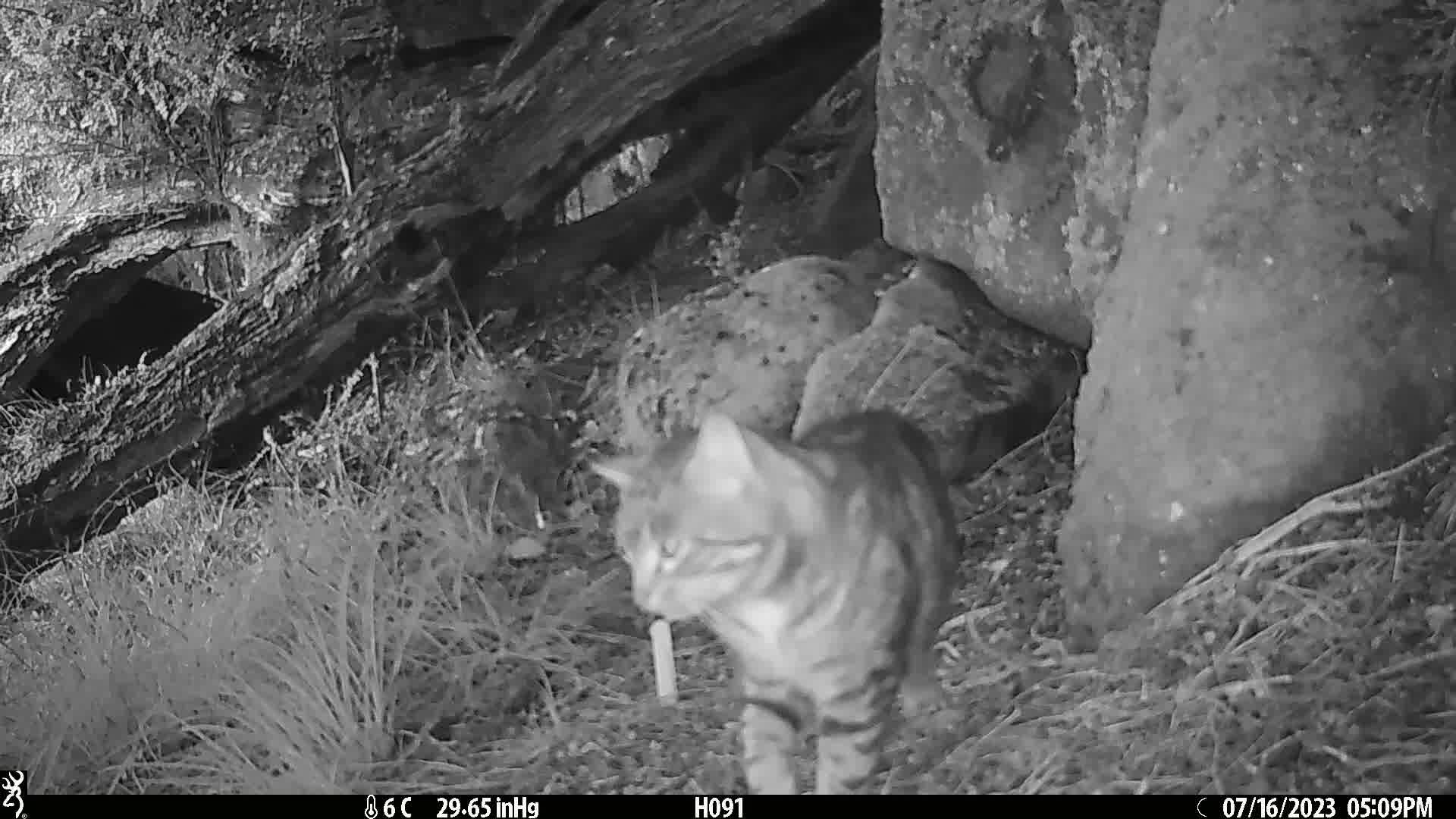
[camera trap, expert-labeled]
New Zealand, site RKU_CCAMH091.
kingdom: Animalia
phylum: Chordata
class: Mammalia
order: Carnivora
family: Felidae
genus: Felis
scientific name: Felis catus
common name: domestic cat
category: cat